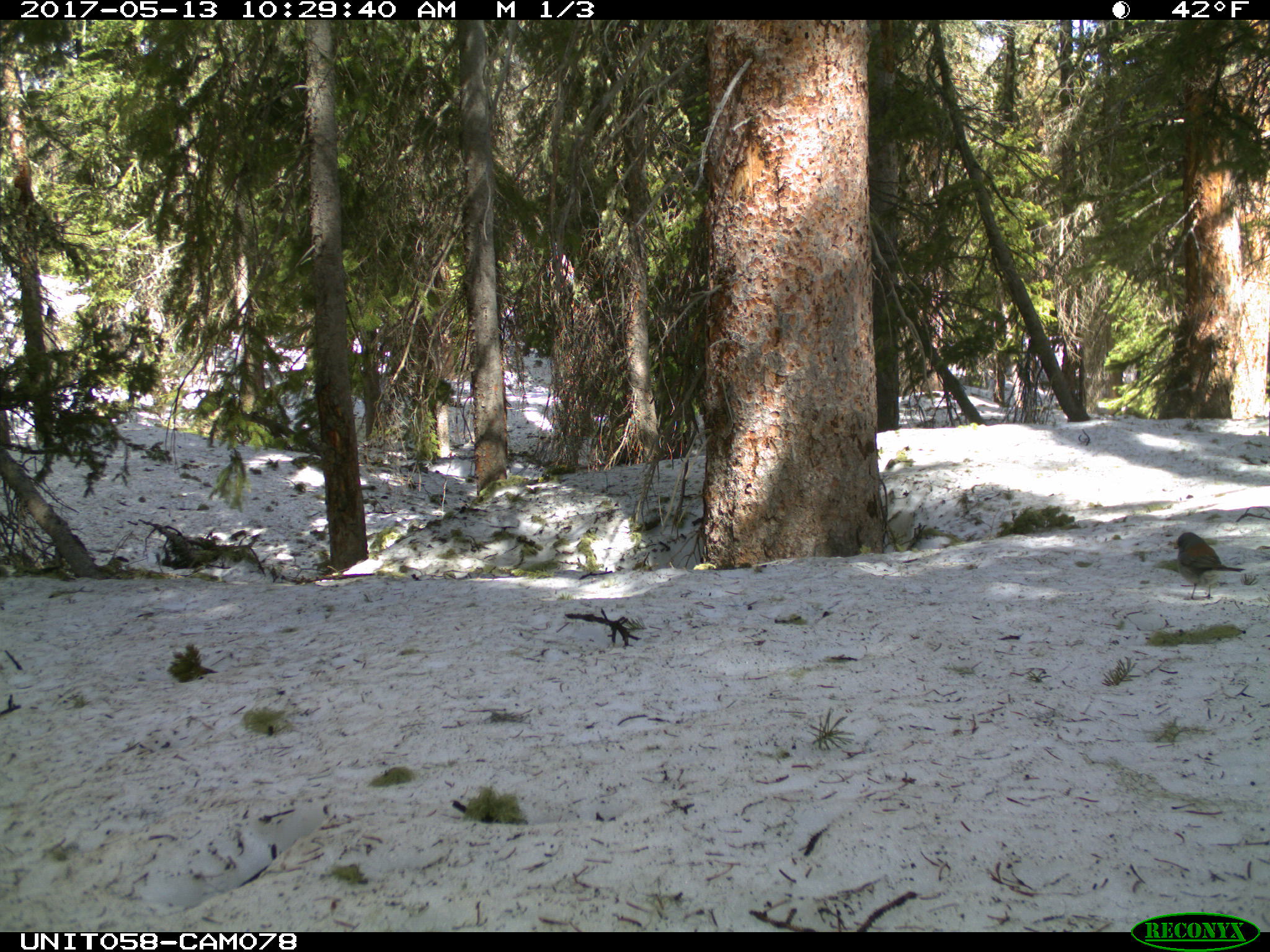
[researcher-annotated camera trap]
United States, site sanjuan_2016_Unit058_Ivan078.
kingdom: Animalia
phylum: Chordata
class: Aves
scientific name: Aves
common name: birds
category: unidentified bird